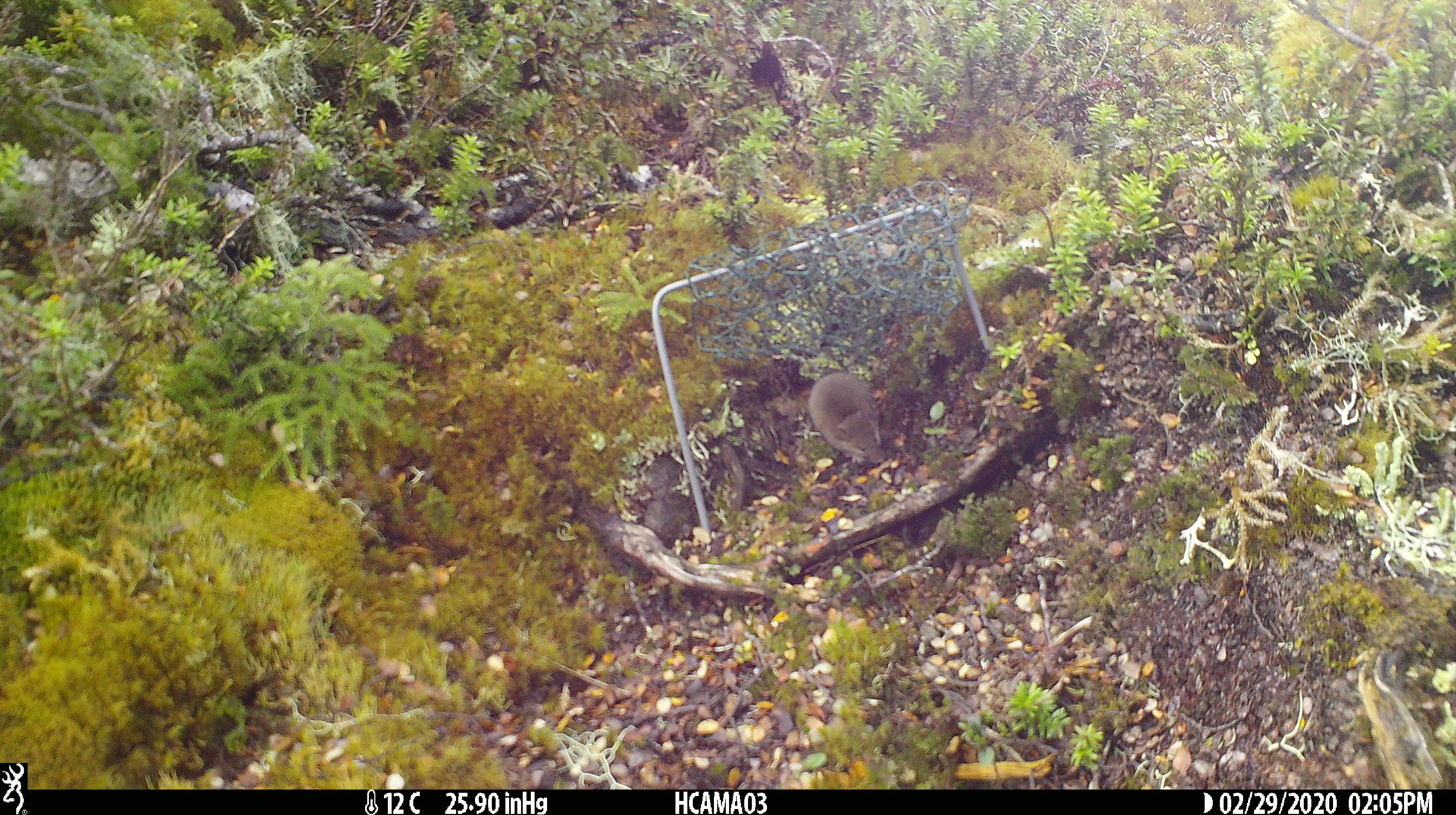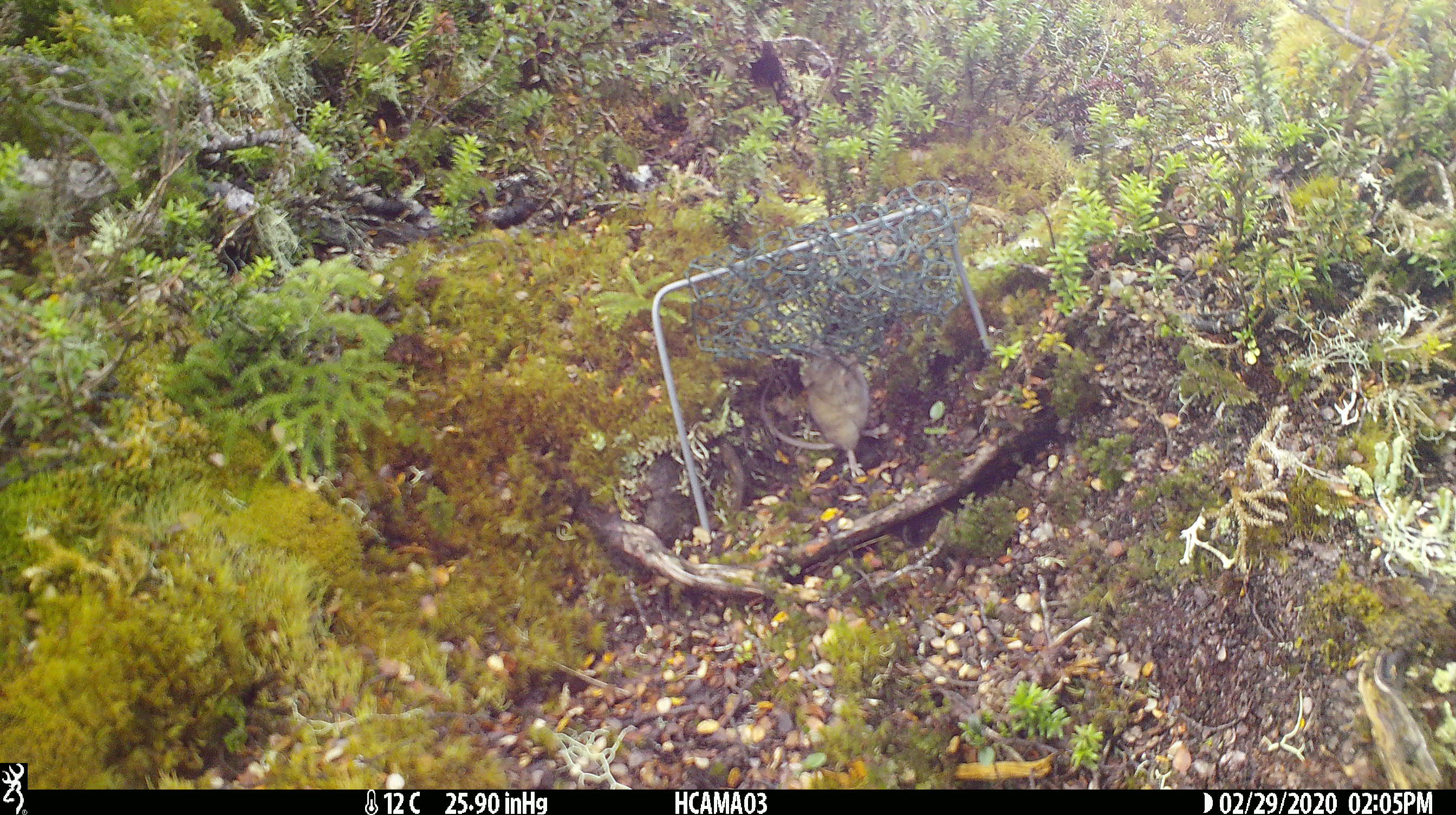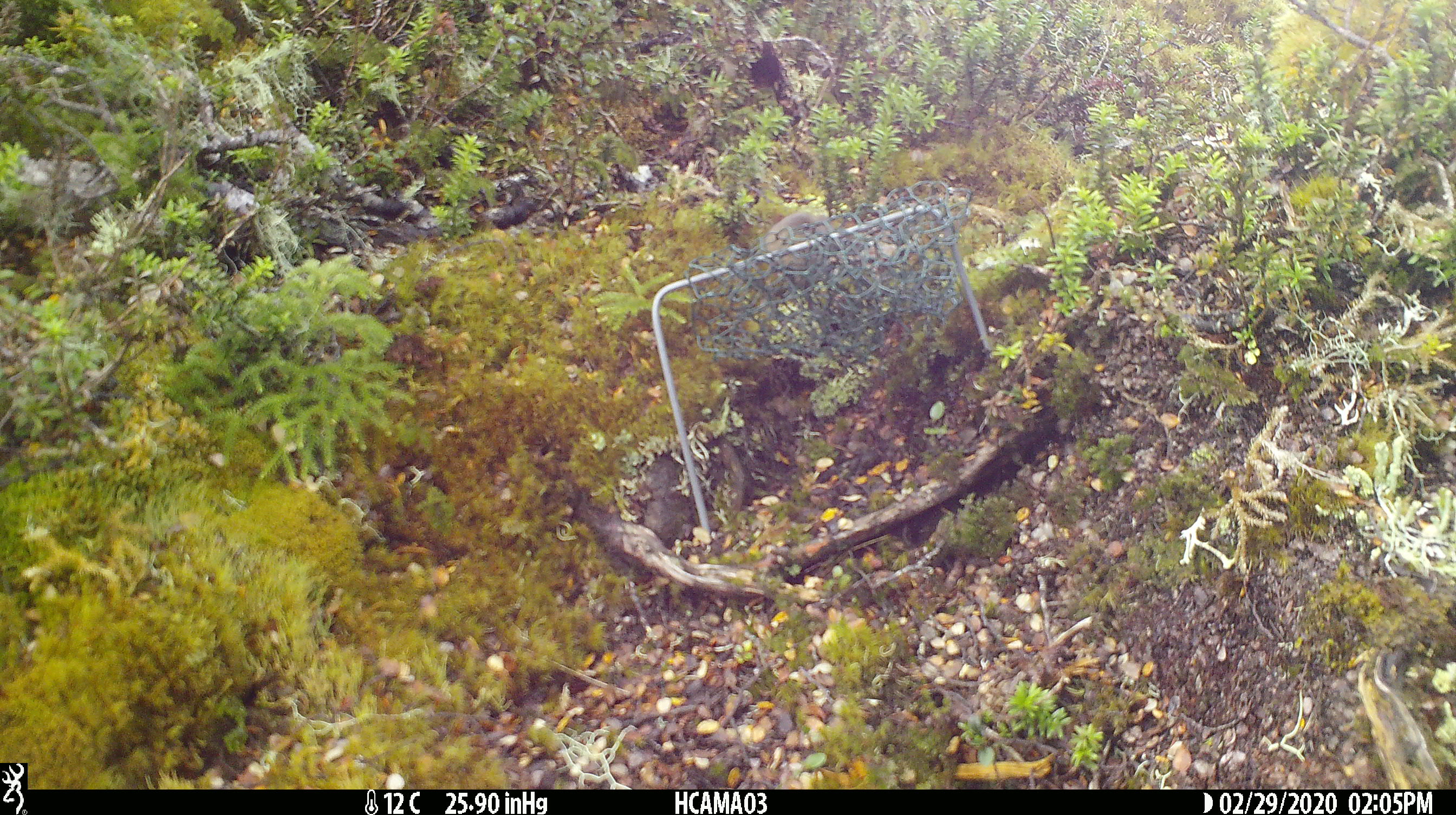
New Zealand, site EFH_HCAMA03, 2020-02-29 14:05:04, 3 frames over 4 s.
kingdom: Animalia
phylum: Chordata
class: Mammalia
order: Rodentia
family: Muridae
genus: Mus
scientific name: Mus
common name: mouse